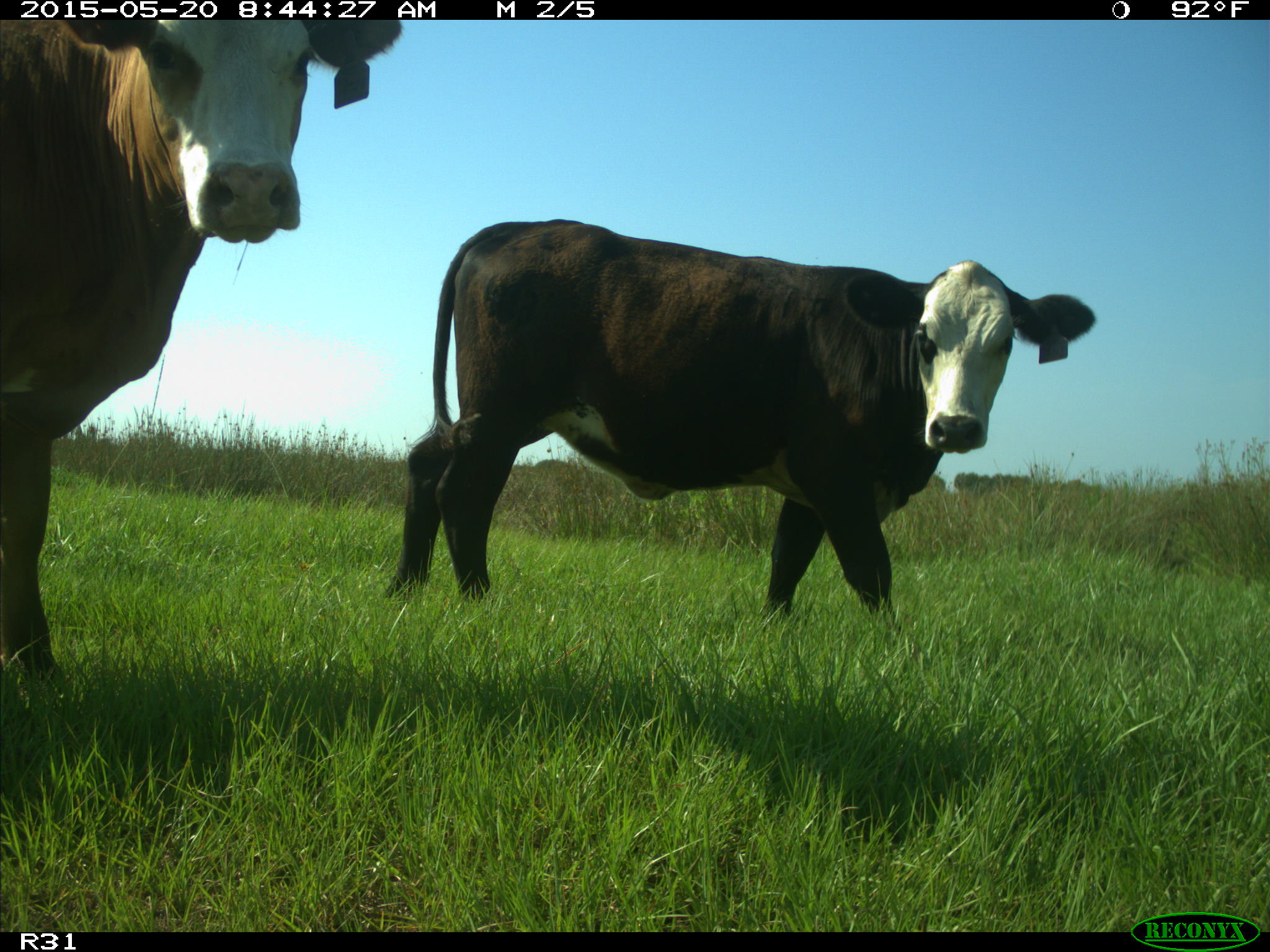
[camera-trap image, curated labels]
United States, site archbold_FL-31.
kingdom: Animalia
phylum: Chordata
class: Mammalia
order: Artiodactyla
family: Bovidae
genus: Bos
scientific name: Bos taurus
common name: domestic cow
Bos taurus (domestic cow).